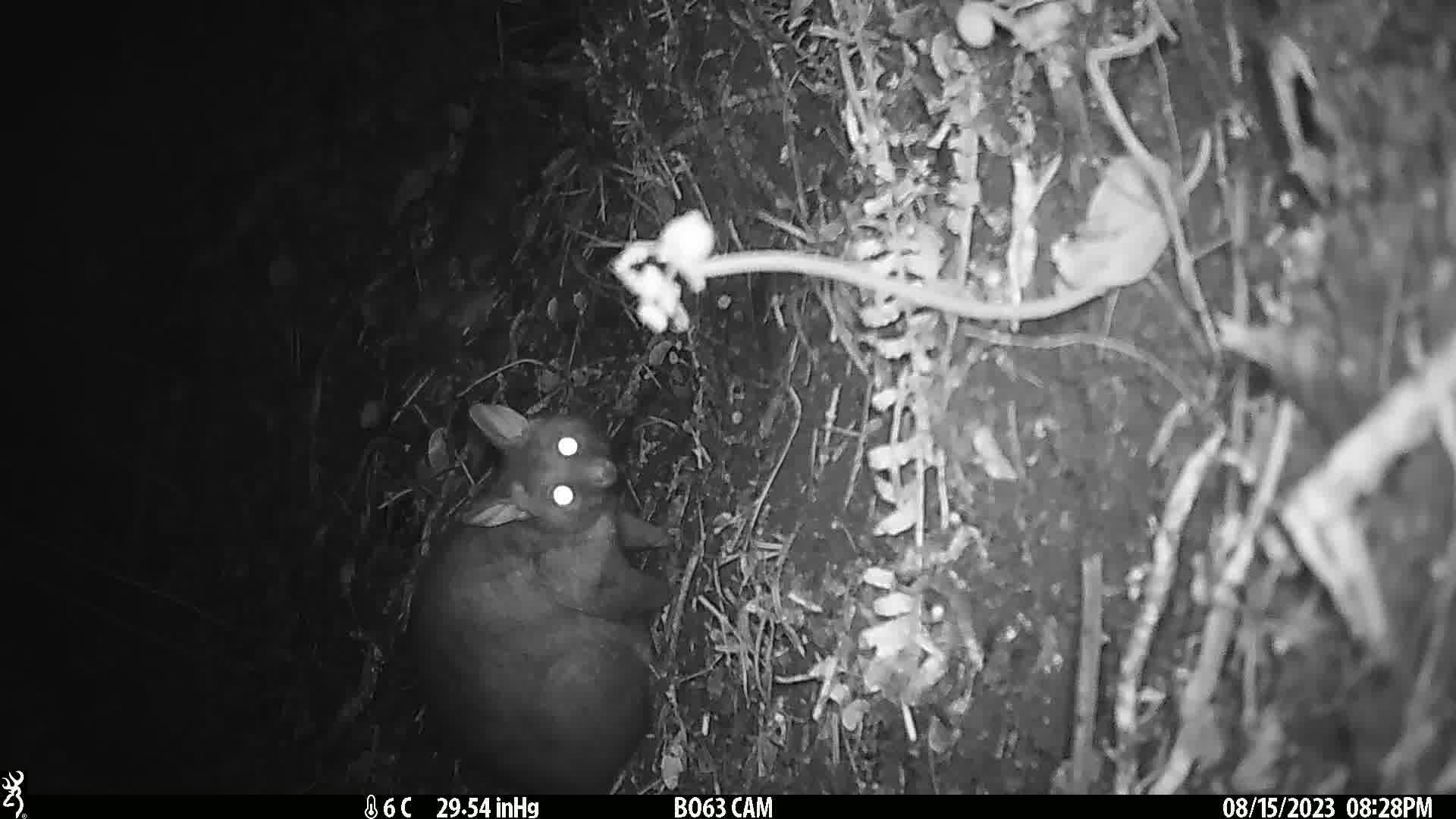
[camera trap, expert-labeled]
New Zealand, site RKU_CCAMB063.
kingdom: Animalia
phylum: Chordata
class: Mammalia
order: Diprotodontia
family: Phalangeridae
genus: Trichosurus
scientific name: Trichosurus vulpecula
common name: common brushtail possum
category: possum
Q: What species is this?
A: Possum (common brushtail possum) (Trichosurus vulpecula).